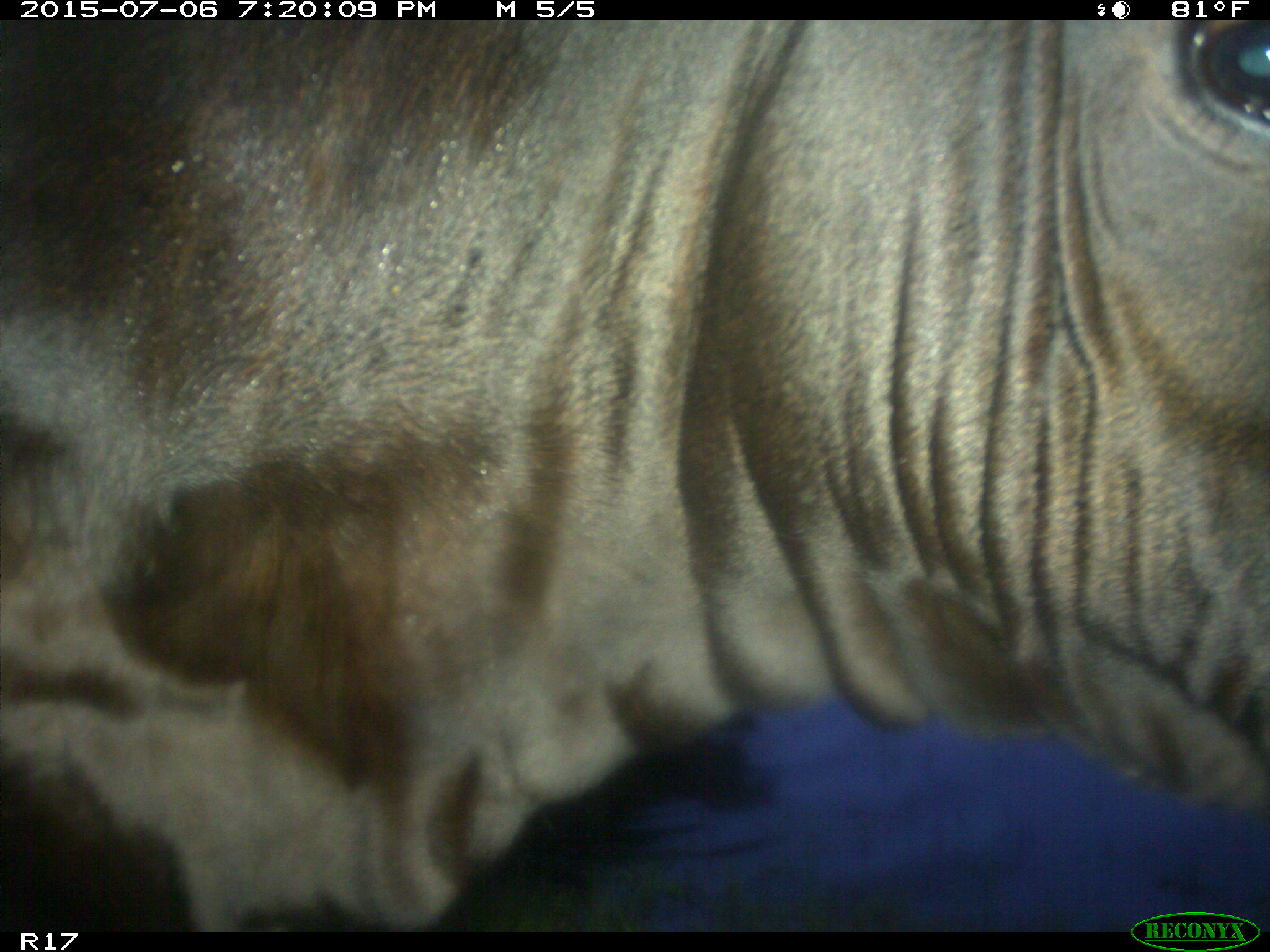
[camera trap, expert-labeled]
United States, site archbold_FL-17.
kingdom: Animalia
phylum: Chordata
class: Mammalia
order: Artiodactyla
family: Bovidae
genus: Bos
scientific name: Bos taurus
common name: domestic cow